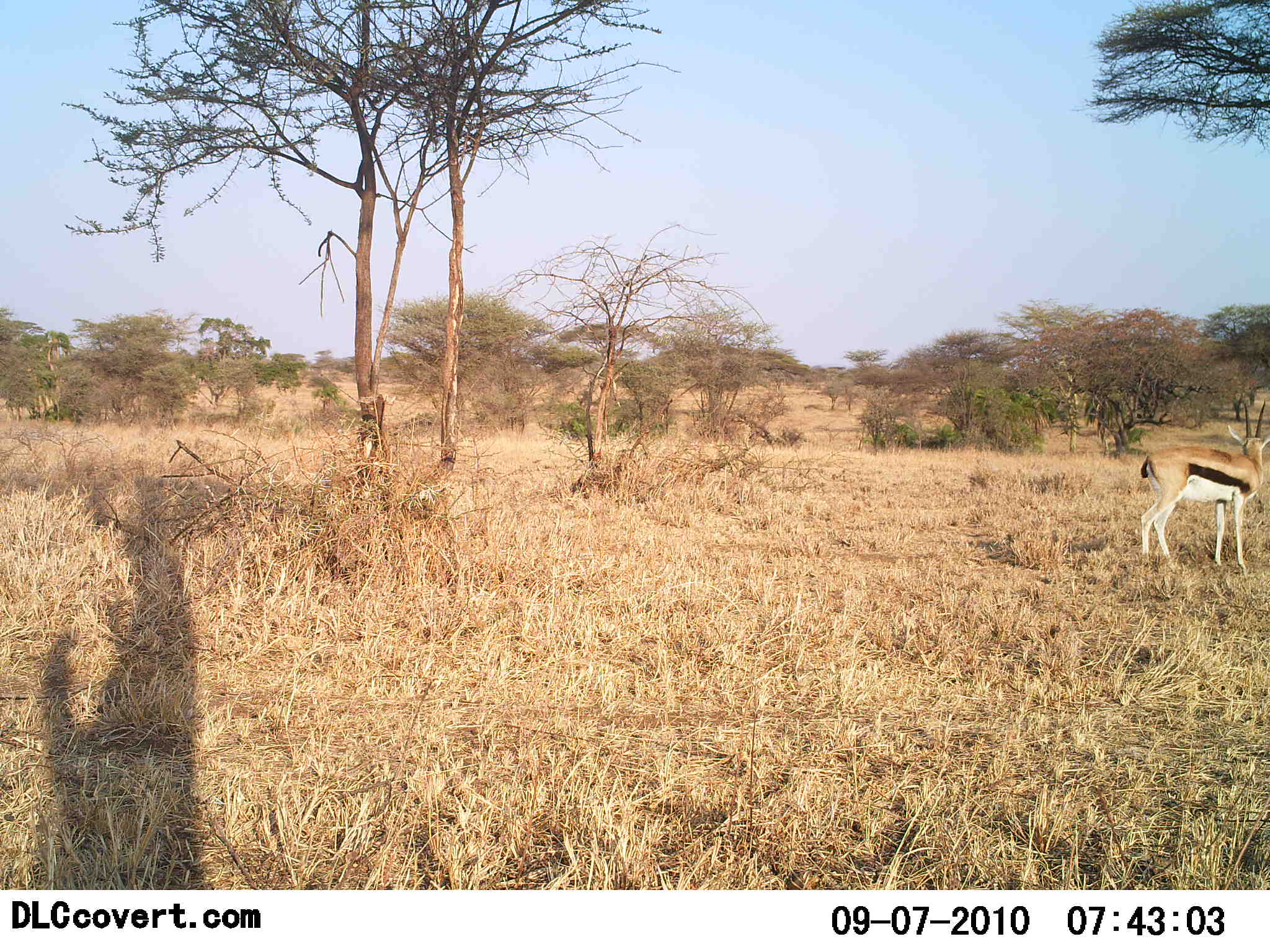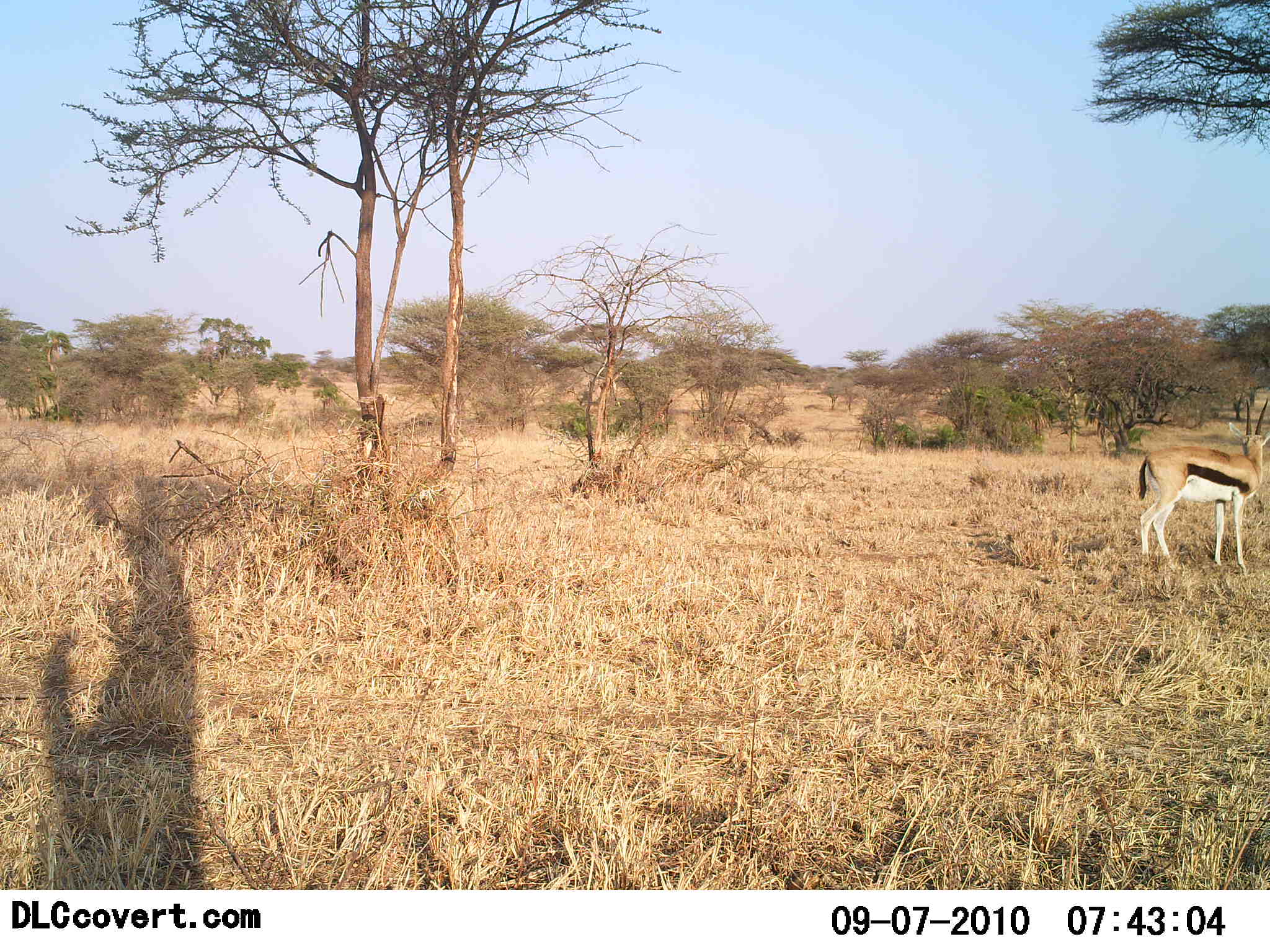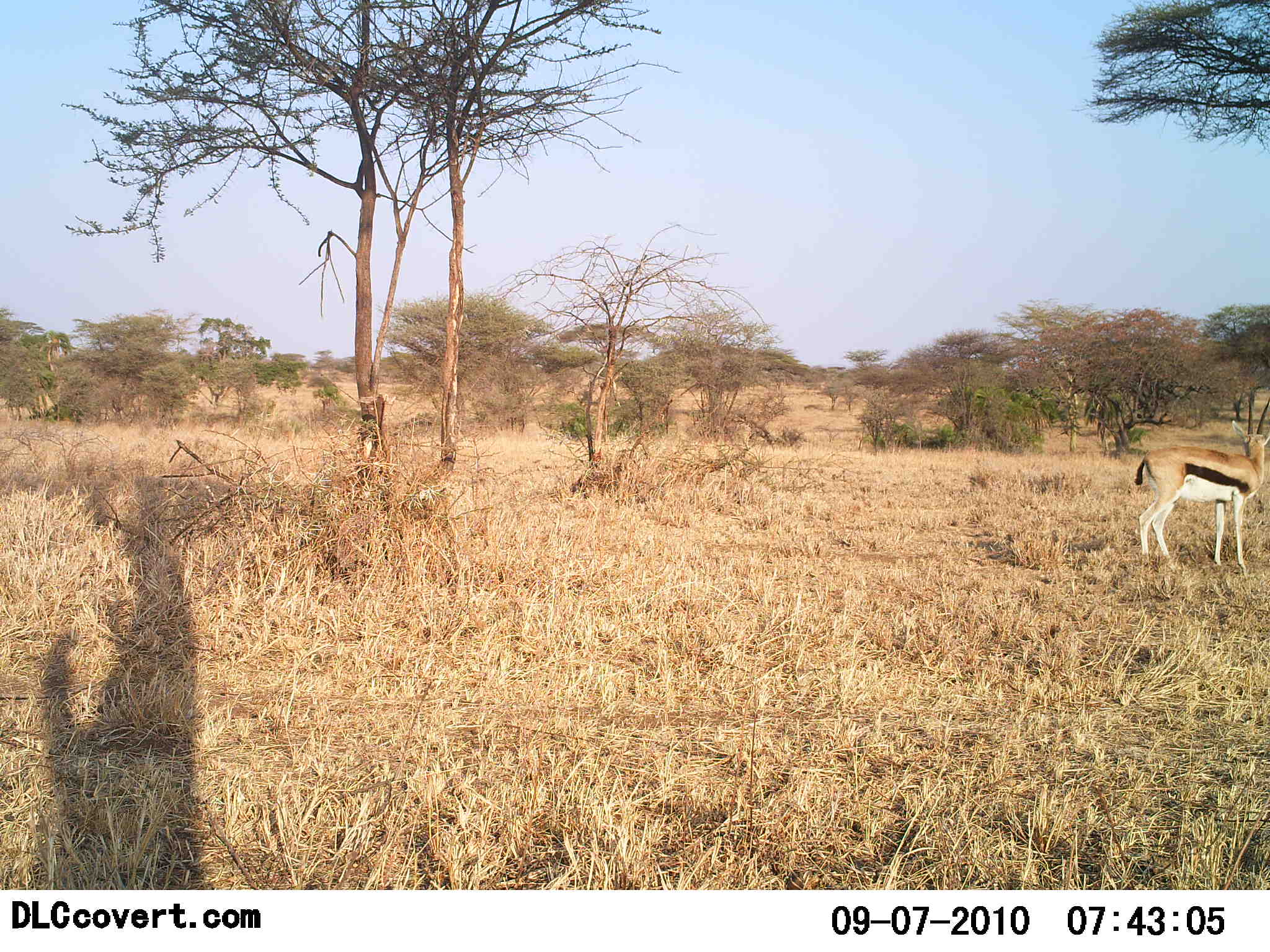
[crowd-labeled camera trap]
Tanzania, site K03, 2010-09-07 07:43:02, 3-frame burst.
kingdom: Animalia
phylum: Chordata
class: Mammalia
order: Artiodactyla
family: Bovidae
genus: Eudorcas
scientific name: Eudorcas thomsonii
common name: thomson's gazelle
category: gazellethomsons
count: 1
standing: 100%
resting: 0%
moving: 0%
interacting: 0%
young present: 0%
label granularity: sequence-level